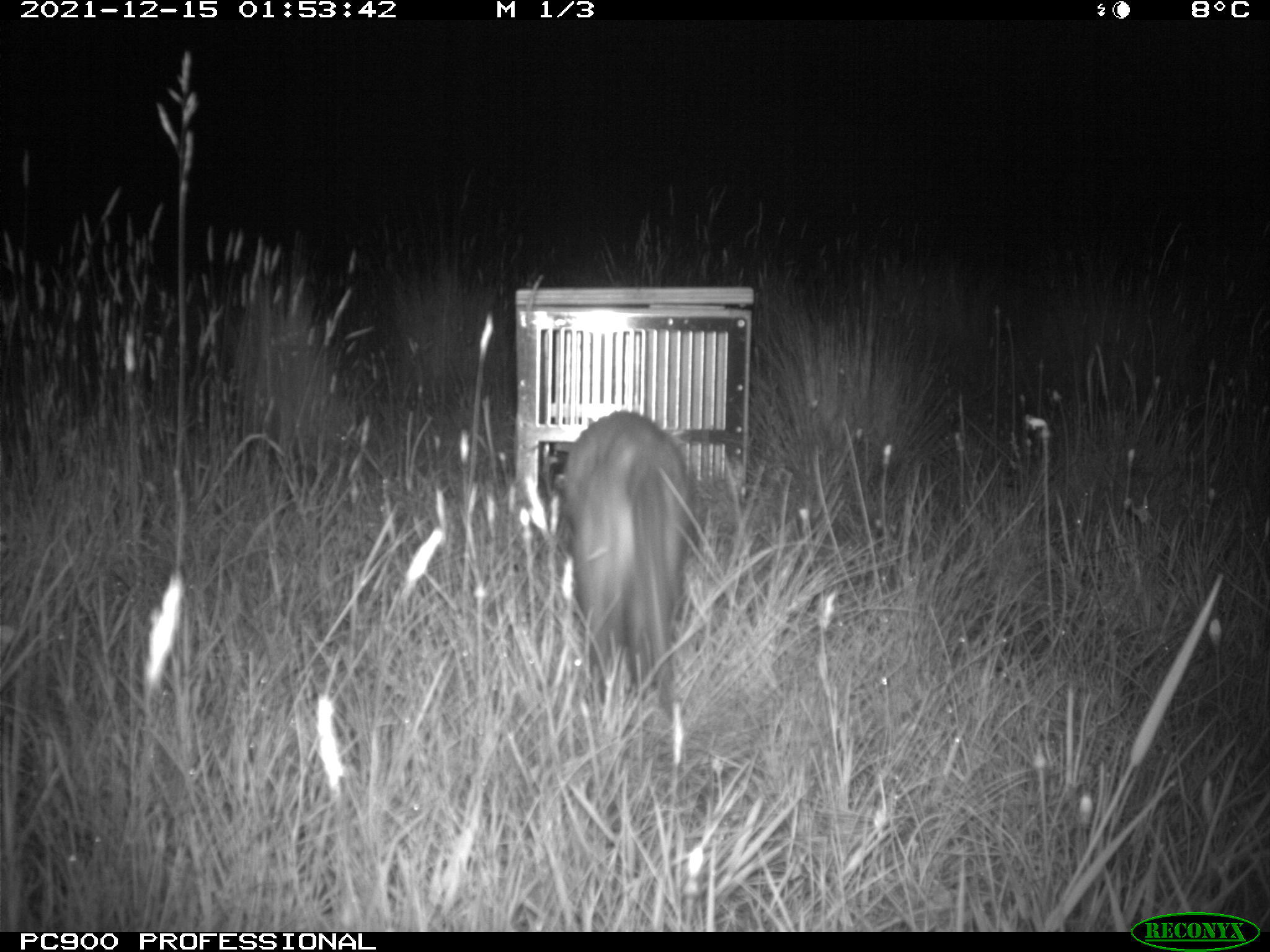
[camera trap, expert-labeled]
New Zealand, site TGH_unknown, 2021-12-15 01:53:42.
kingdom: Animalia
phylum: Chordata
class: Mammalia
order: Carnivora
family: Mustelidae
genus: Mustela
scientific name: Mustela furo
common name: ferret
Ferret (Mustela furo).